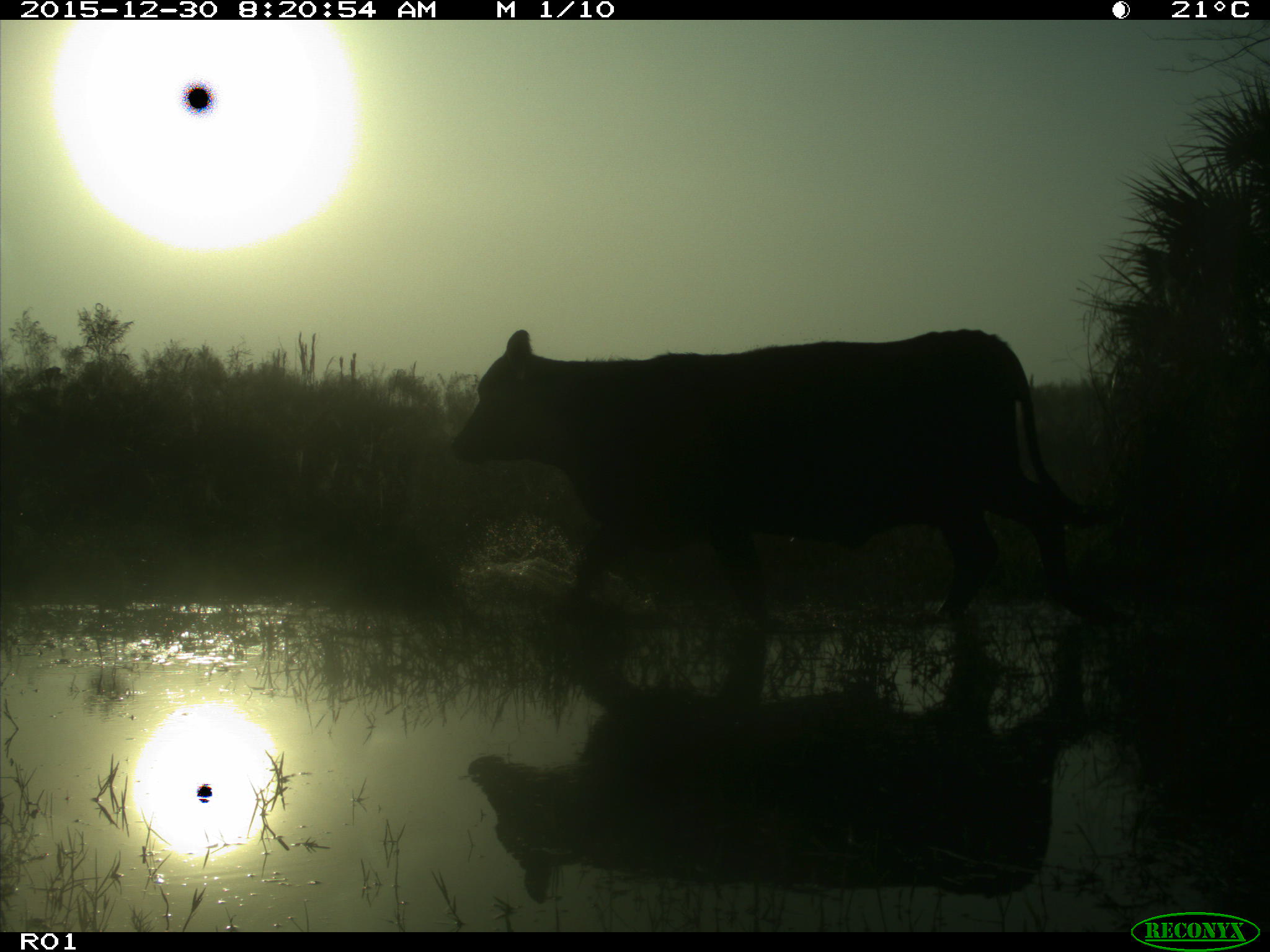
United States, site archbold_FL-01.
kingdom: Animalia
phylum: Chordata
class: Mammalia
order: Artiodactyla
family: Bovidae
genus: Bos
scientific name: Bos taurus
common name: domestic cow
Bos taurus (domestic cow).